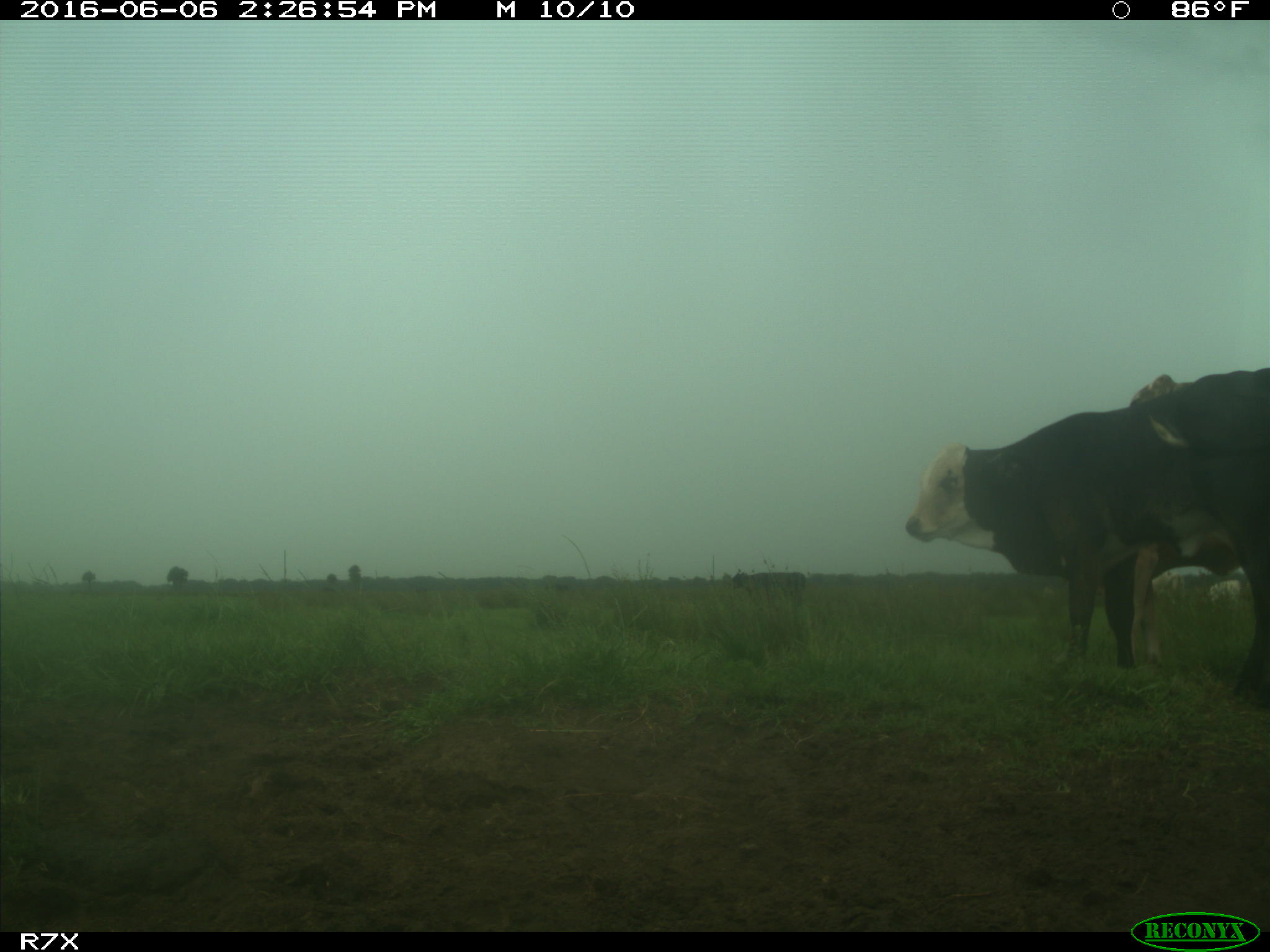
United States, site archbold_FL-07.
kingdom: Animalia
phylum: Chordata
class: Mammalia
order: Artiodactyla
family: Bovidae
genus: Bos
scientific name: Bos taurus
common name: domestic cow